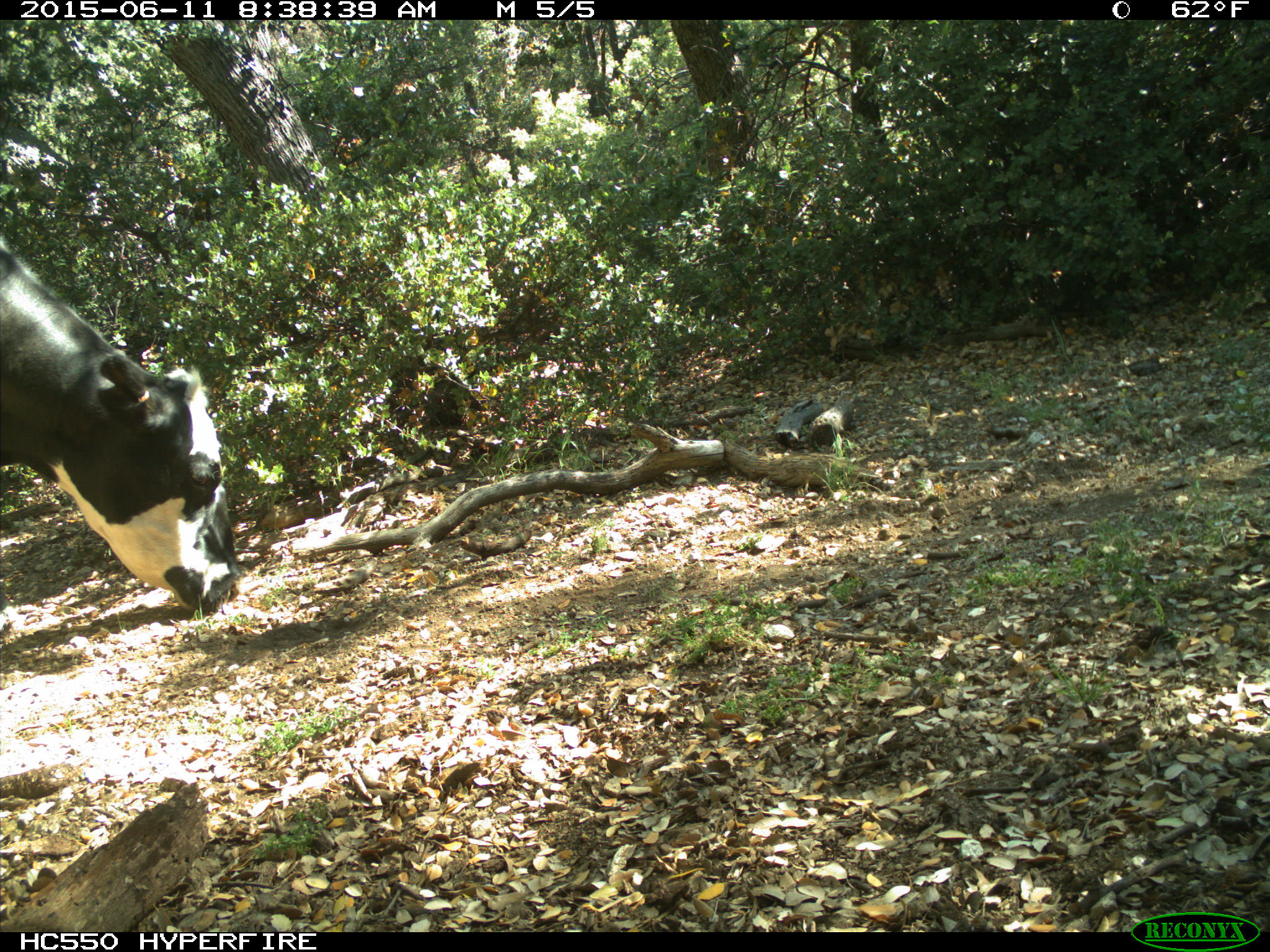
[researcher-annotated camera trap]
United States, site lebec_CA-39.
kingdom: Animalia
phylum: Chordata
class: Mammalia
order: Artiodactyla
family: Bovidae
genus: Bos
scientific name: Bos taurus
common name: domestic cow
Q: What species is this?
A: Bos taurus (domestic cow).